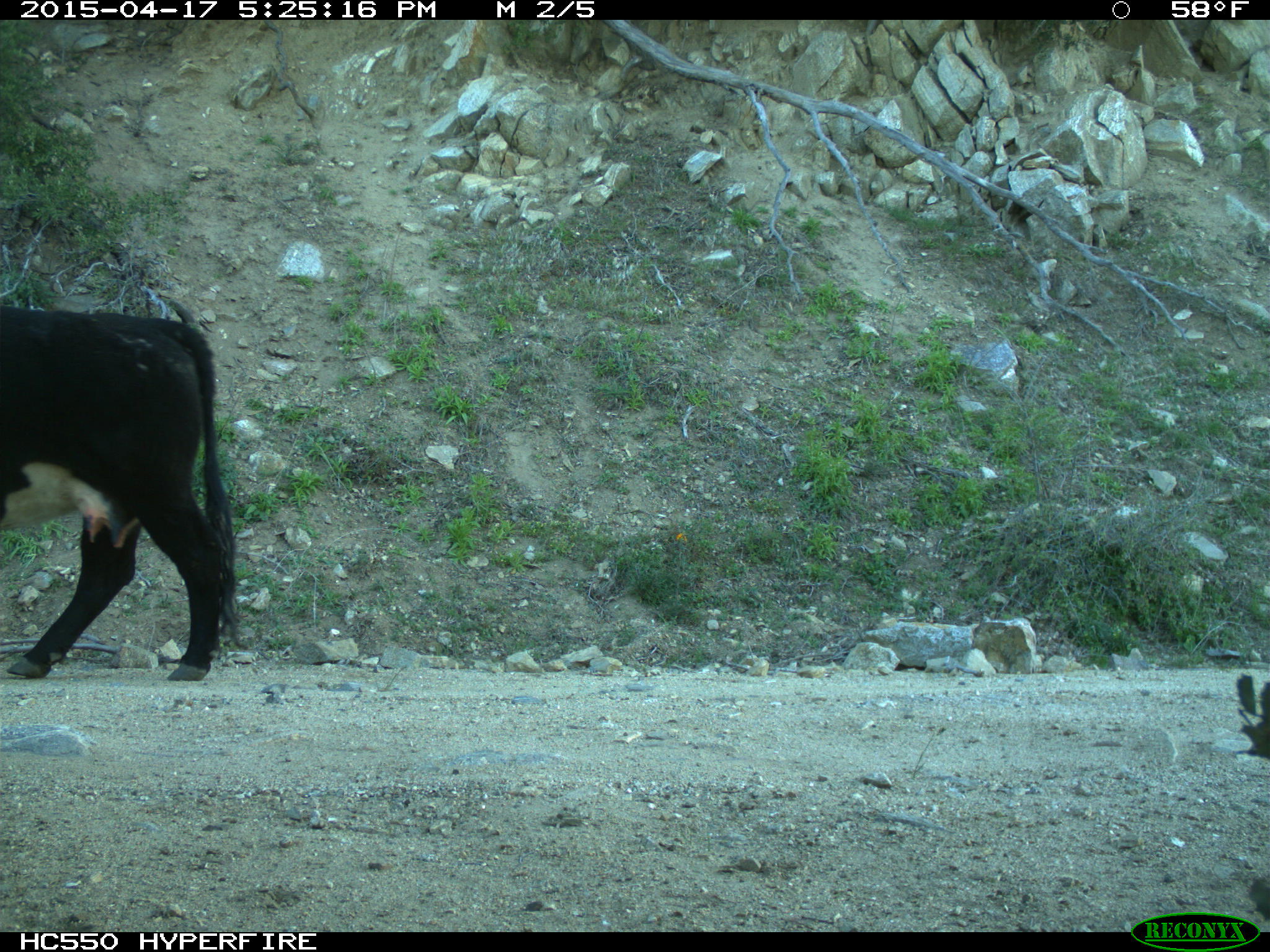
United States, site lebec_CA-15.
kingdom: Animalia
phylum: Chordata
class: Mammalia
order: Artiodactyla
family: Bovidae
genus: Bos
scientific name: Bos taurus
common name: domestic cow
Bos taurus (domestic cow).